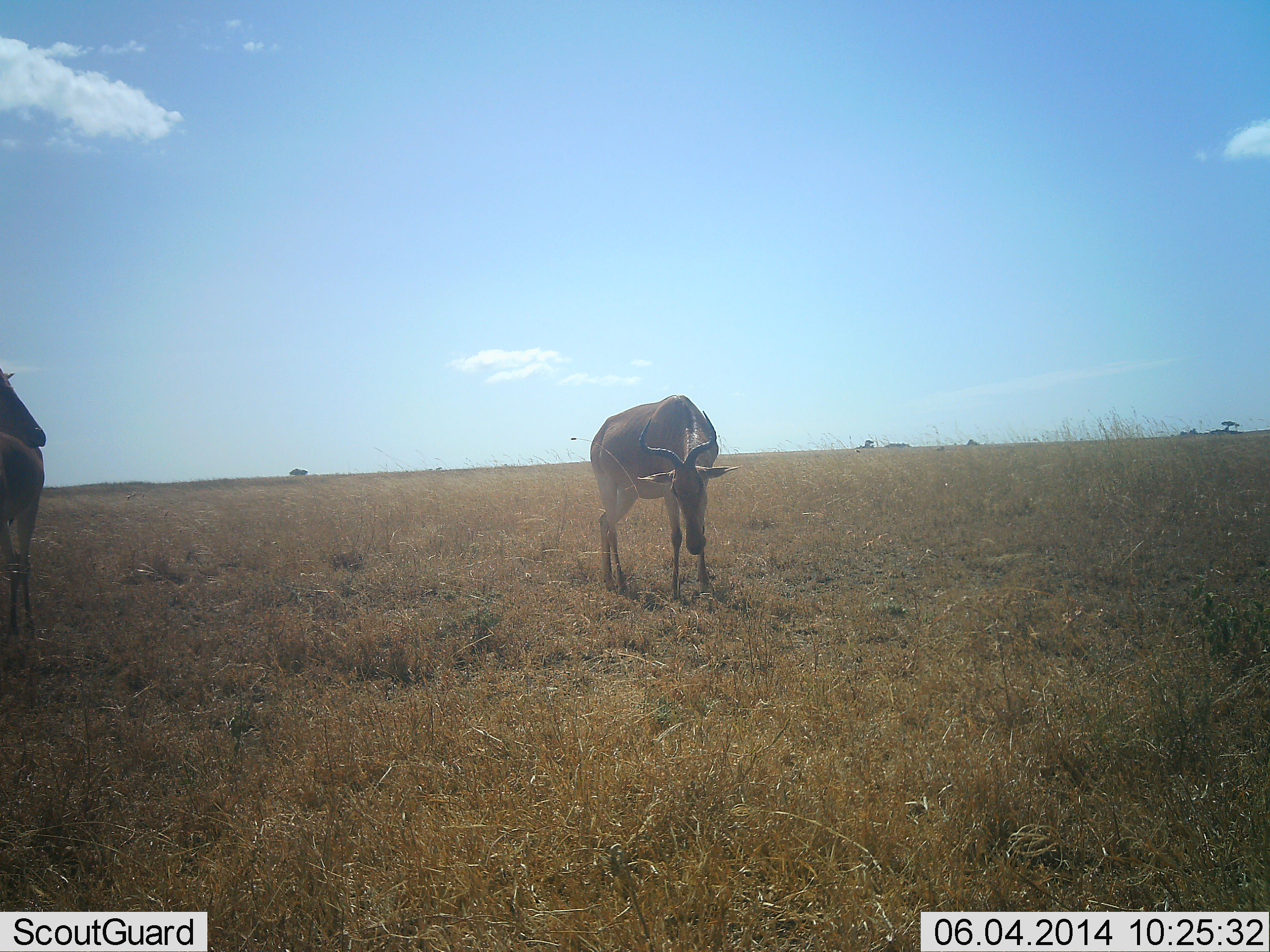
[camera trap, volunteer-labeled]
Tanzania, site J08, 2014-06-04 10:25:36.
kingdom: Animalia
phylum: Chordata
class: Mammalia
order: Artiodactyla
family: Bovidae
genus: Alcelaphus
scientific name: Alcelaphus buselaphus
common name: hartebeest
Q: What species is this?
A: Hartebeest (Alcelaphus buselaphus).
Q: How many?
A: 2.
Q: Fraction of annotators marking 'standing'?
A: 81%.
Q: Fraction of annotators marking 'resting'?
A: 0%.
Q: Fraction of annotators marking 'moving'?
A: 6%.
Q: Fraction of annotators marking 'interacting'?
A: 0%.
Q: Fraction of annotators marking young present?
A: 0%.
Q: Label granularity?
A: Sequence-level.